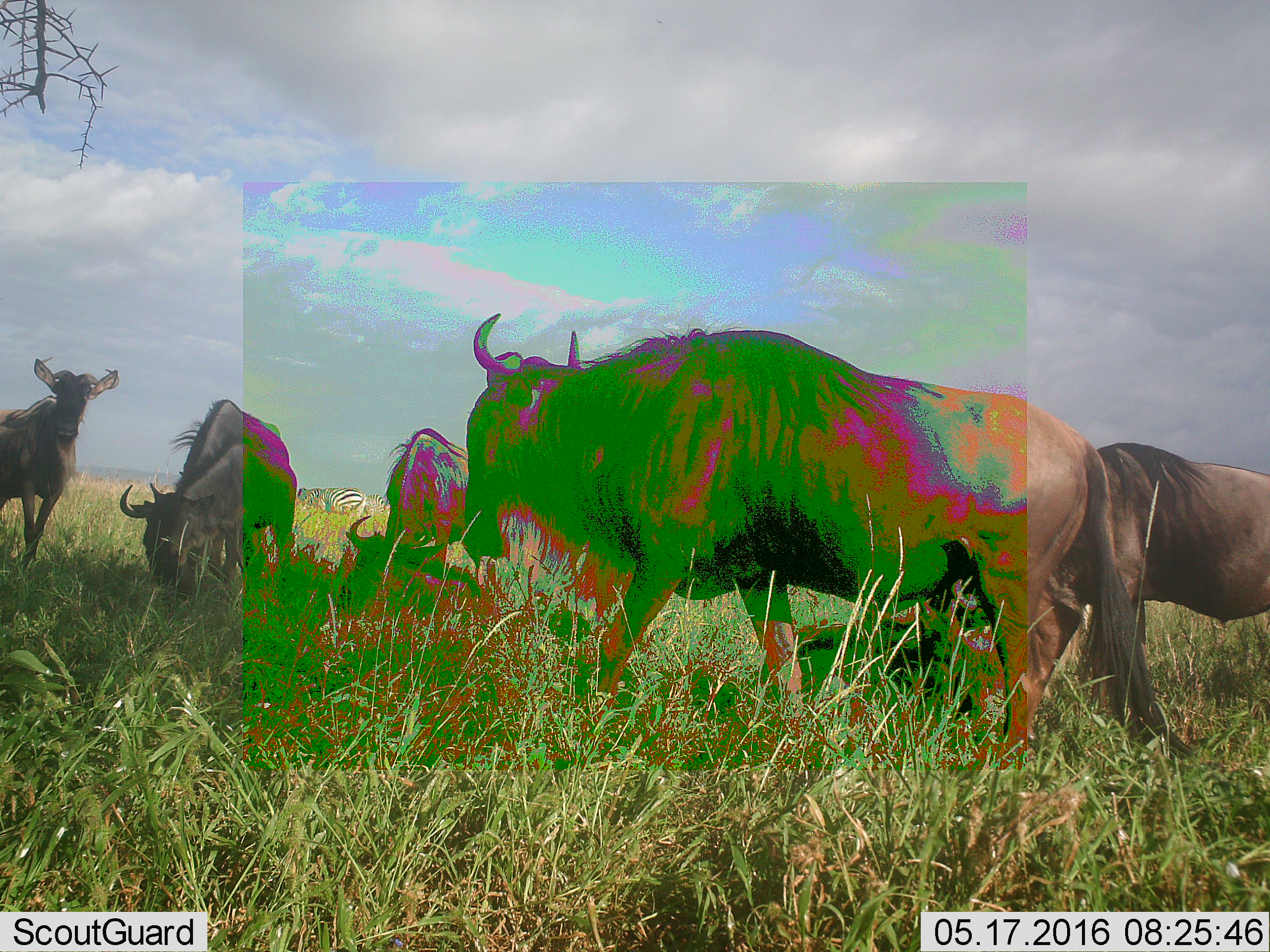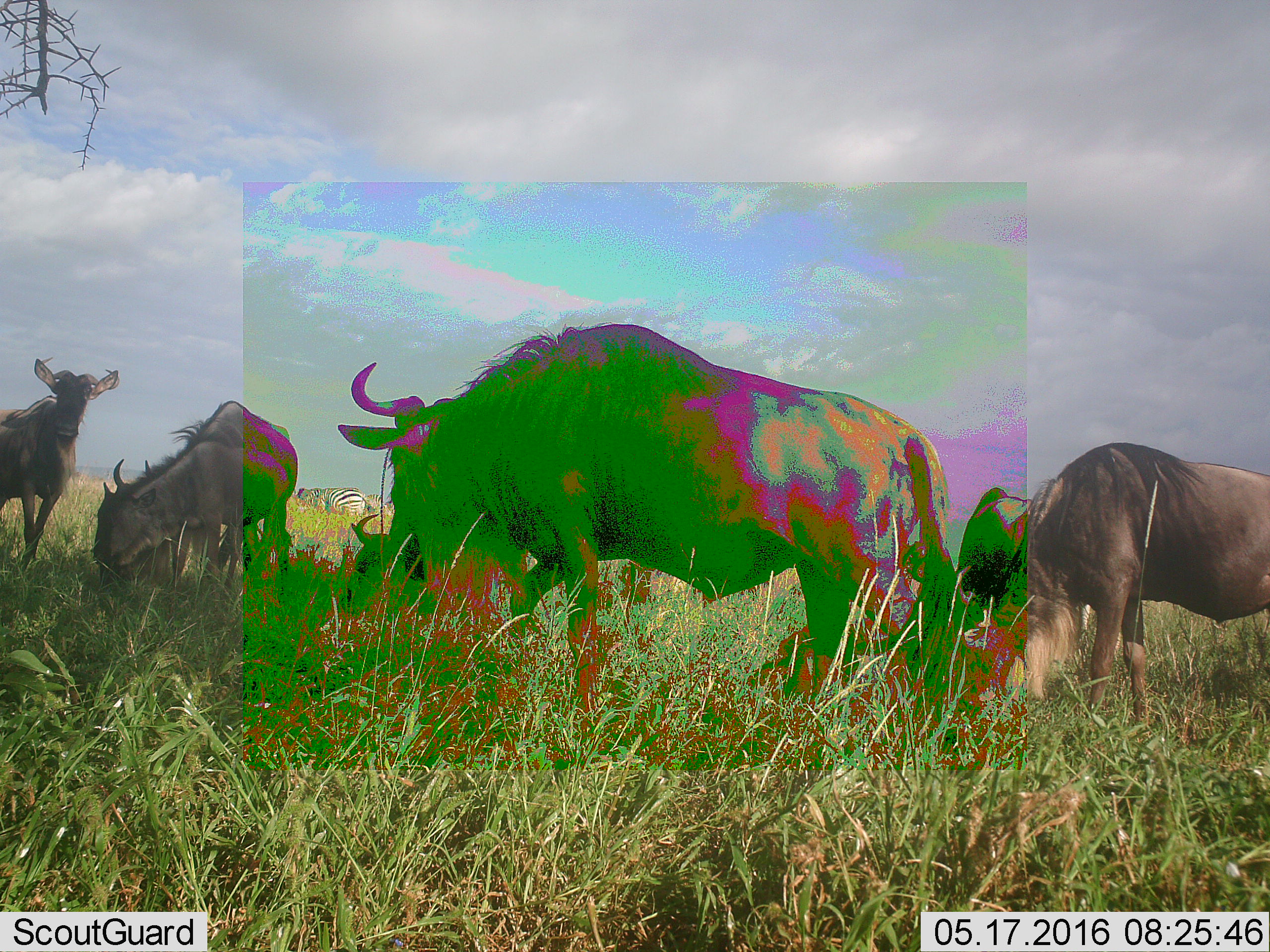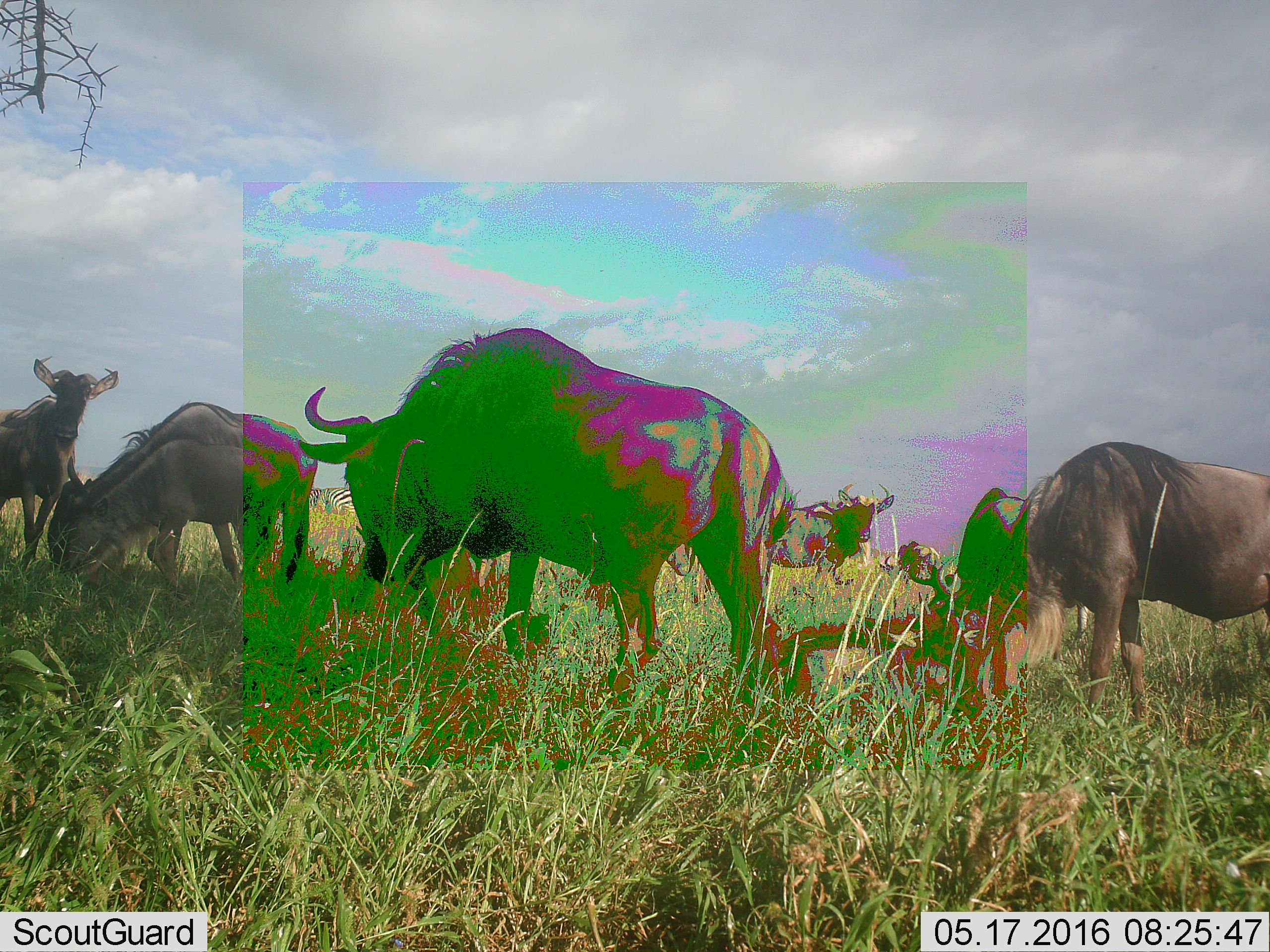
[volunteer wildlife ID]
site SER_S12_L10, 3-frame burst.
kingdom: Animalia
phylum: Chordata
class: Mammalia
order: Artiodactyla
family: Bovidae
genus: Connochaetes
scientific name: Connochaetes taurinus taurinus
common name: blue wildebeest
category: wildebeestblue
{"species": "wildebeestblue (blue wildebeest) (Connochaetes taurinus taurinus)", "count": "7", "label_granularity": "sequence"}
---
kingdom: Animalia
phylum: Chordata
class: Mammalia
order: Perissodactyla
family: Equidae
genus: Equus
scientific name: Equus quagga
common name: plains zebra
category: zebraplains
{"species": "zebraplains (plains zebra) (Equus quagga)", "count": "2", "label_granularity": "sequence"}